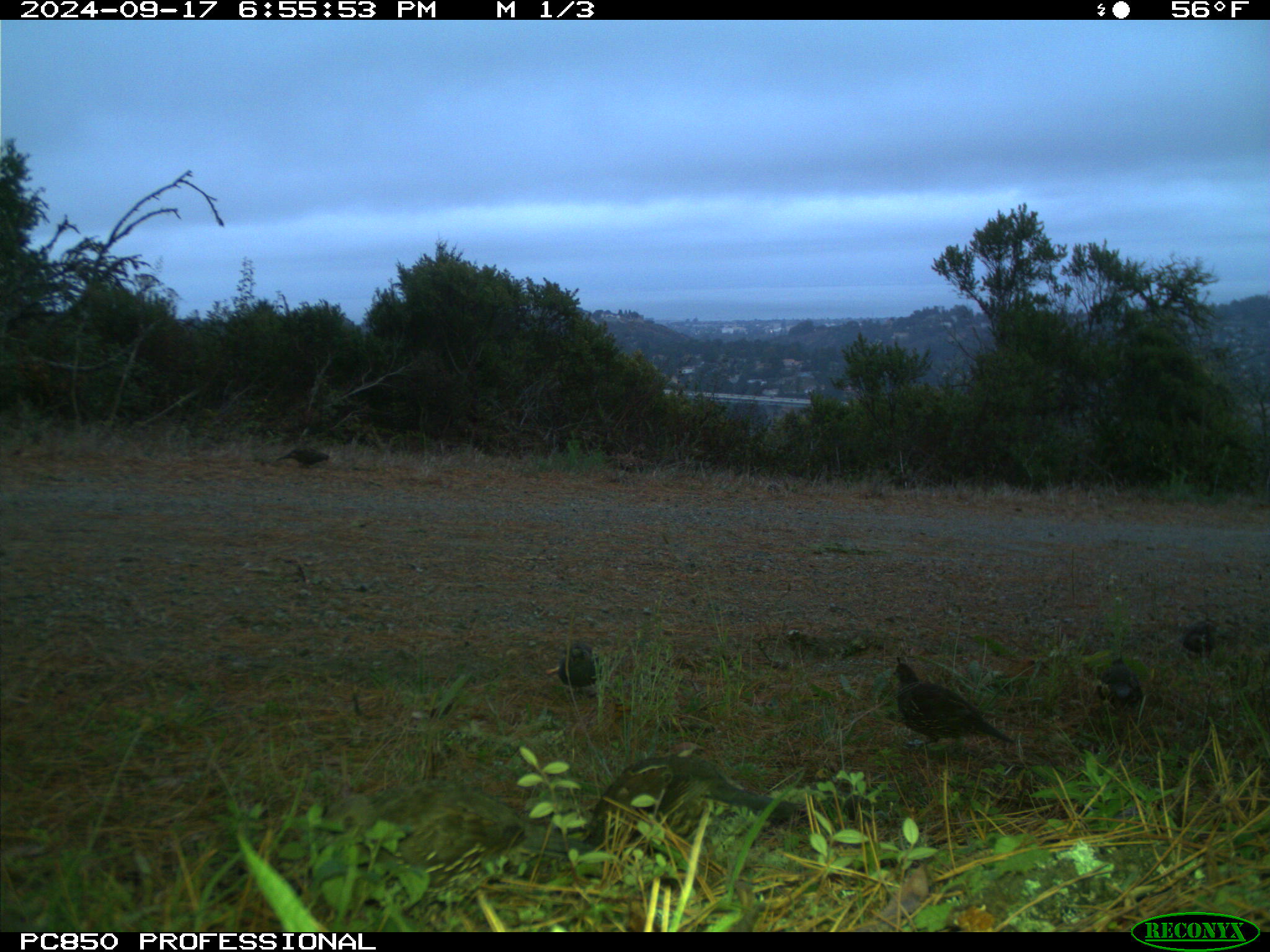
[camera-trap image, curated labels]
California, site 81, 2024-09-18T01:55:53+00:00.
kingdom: Animalia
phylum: Chordata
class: Aves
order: Galliformes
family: Odontophoridae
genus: Callipepla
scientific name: Callipepla californica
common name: california quail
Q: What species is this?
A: California quail (Callipepla californica).